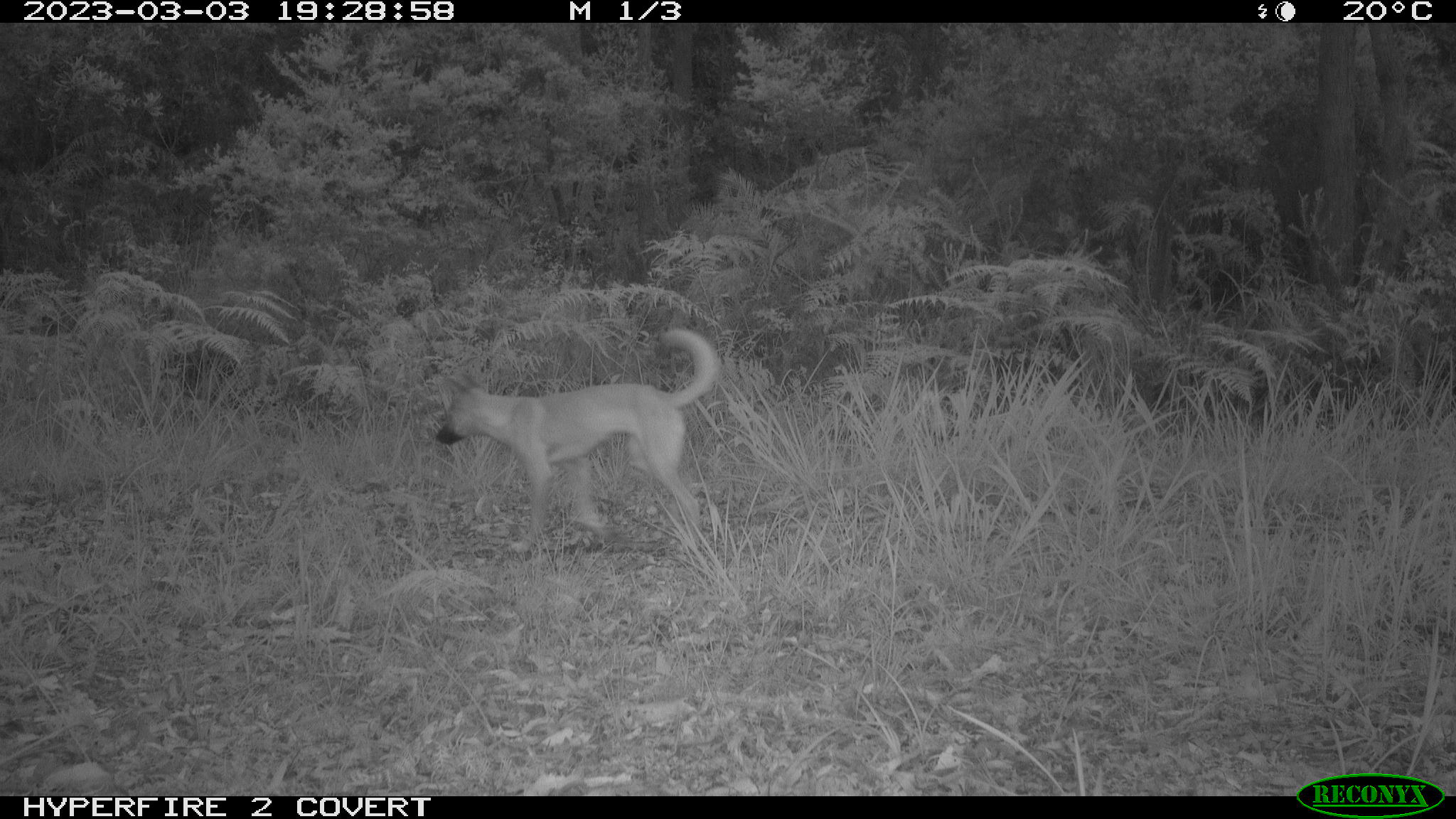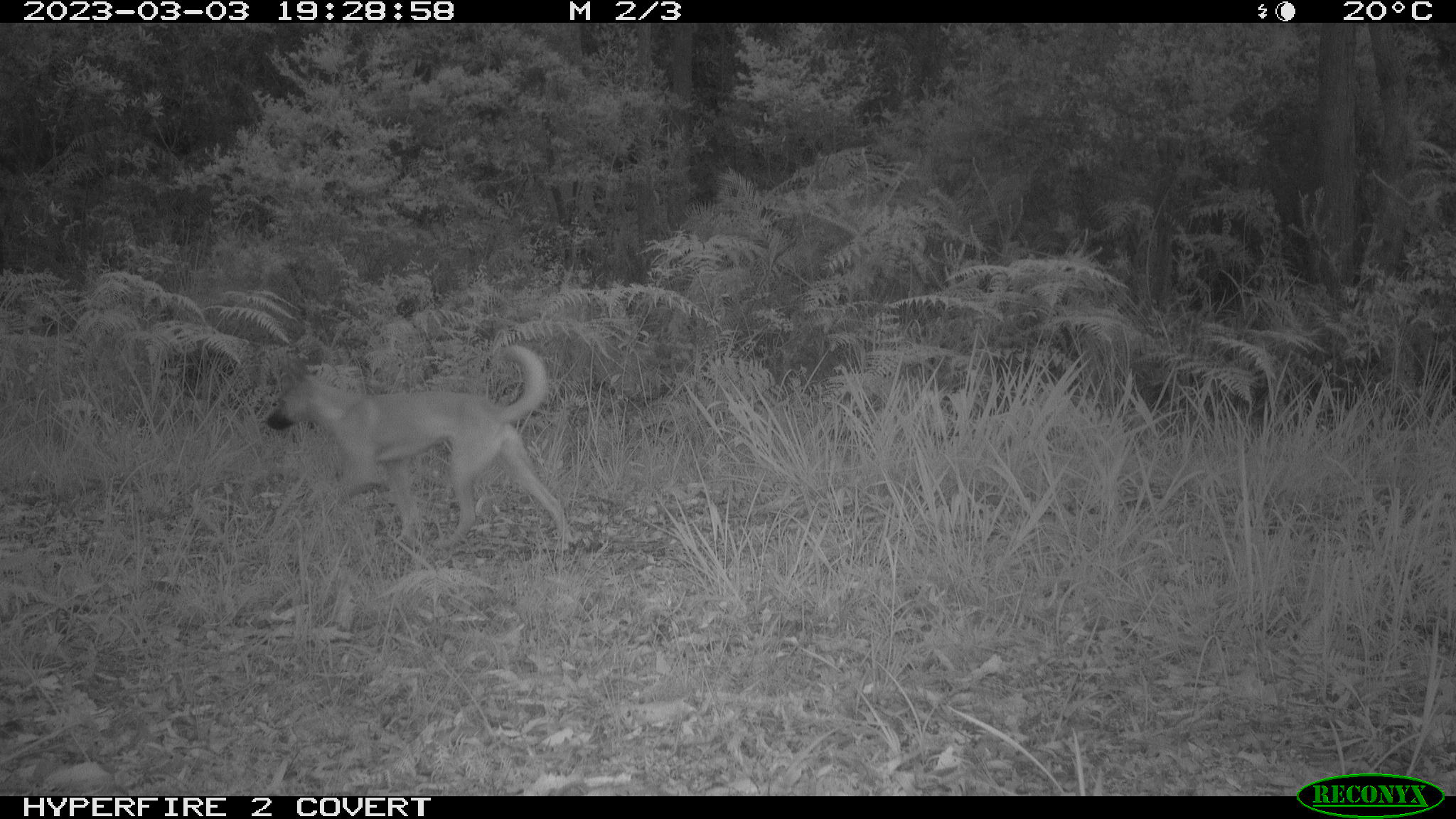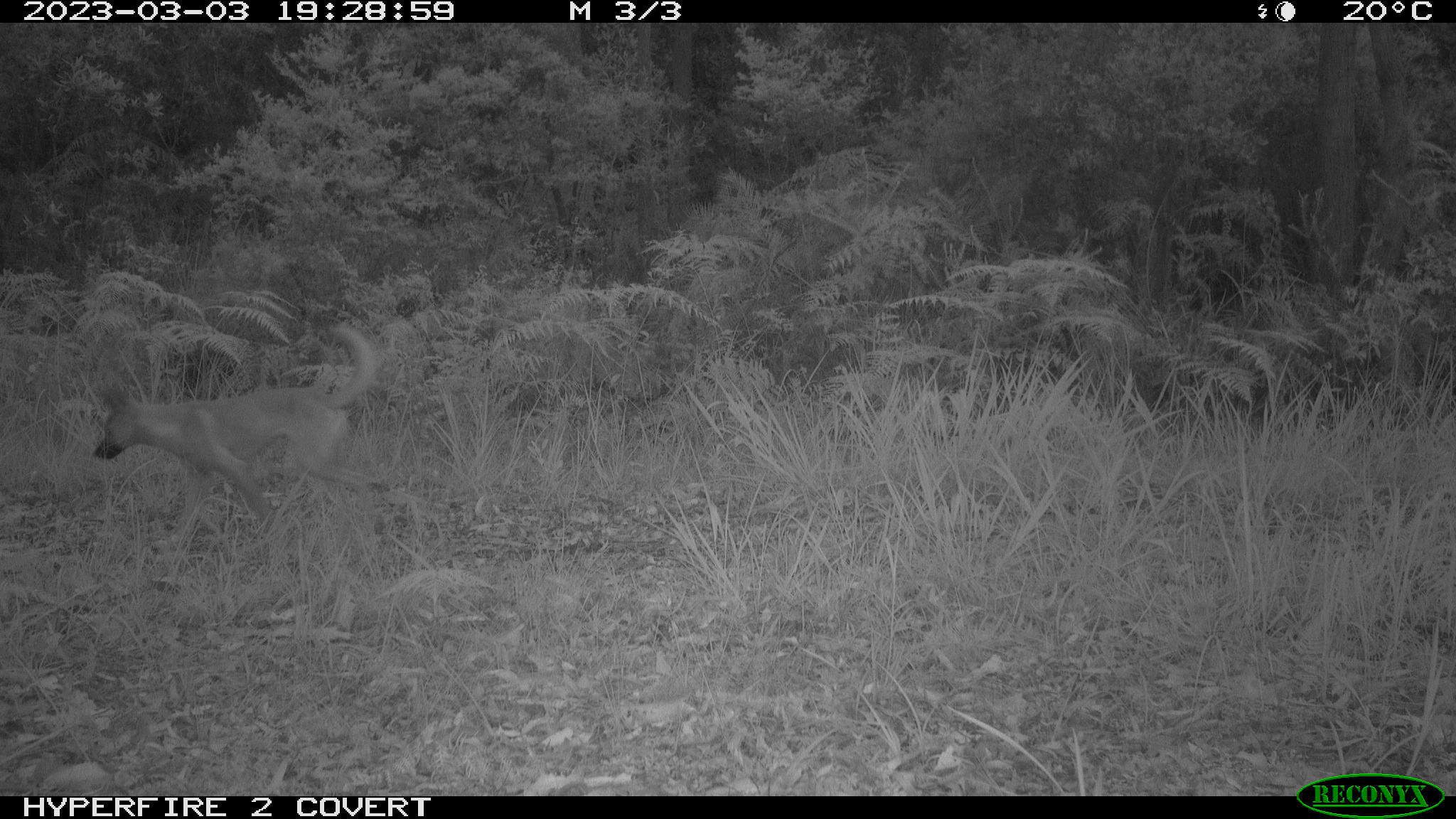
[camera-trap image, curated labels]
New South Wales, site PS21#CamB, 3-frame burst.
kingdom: Animalia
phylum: Chordata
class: Mammalia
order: Carnivora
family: Canidae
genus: Canis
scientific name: Canis familiaris dingo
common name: dingo